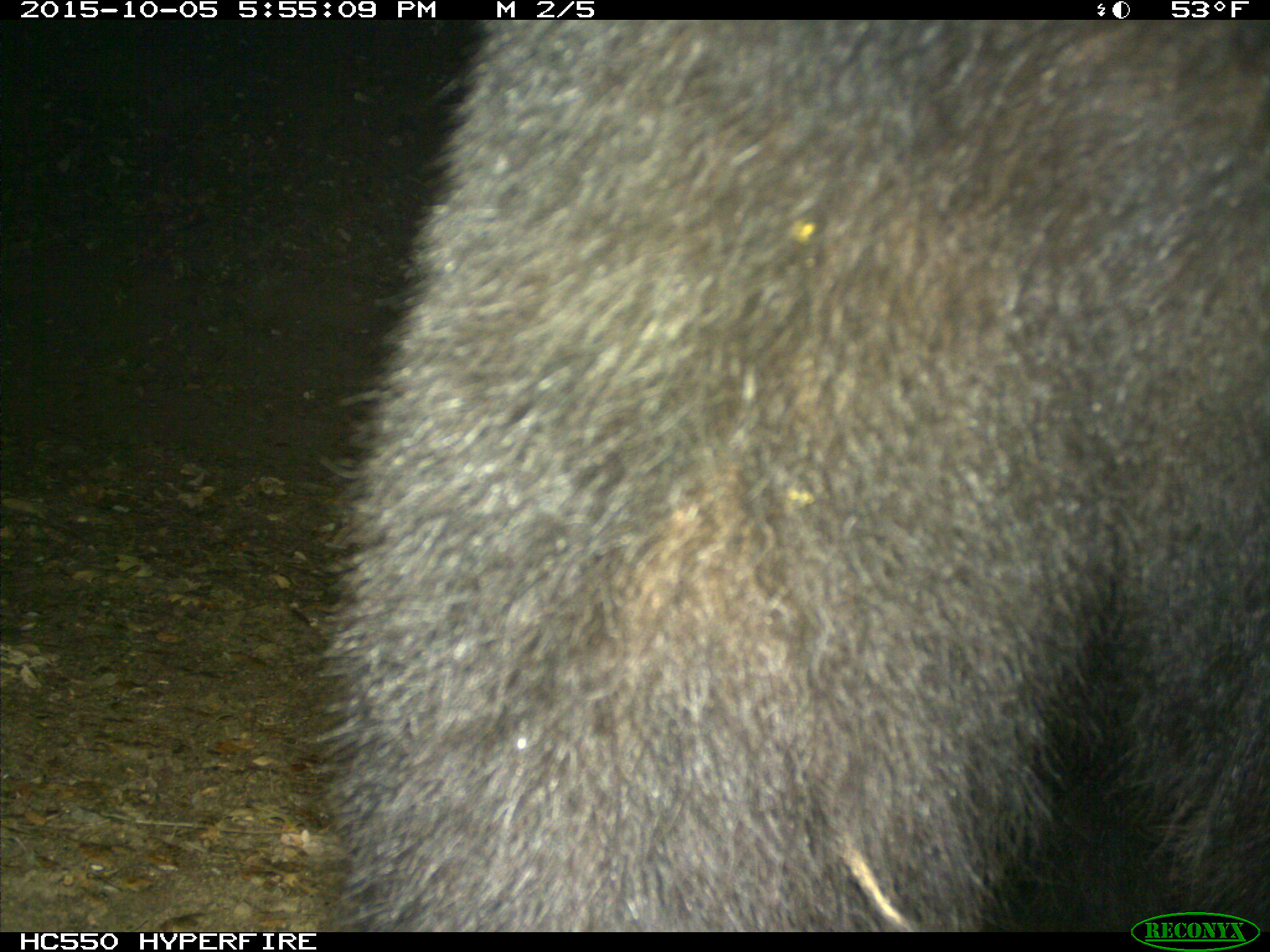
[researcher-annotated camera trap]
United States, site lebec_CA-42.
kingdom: Animalia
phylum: Chordata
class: Mammalia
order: Carnivora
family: Ursidae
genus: Ursus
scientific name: Ursus americanus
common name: american black bear